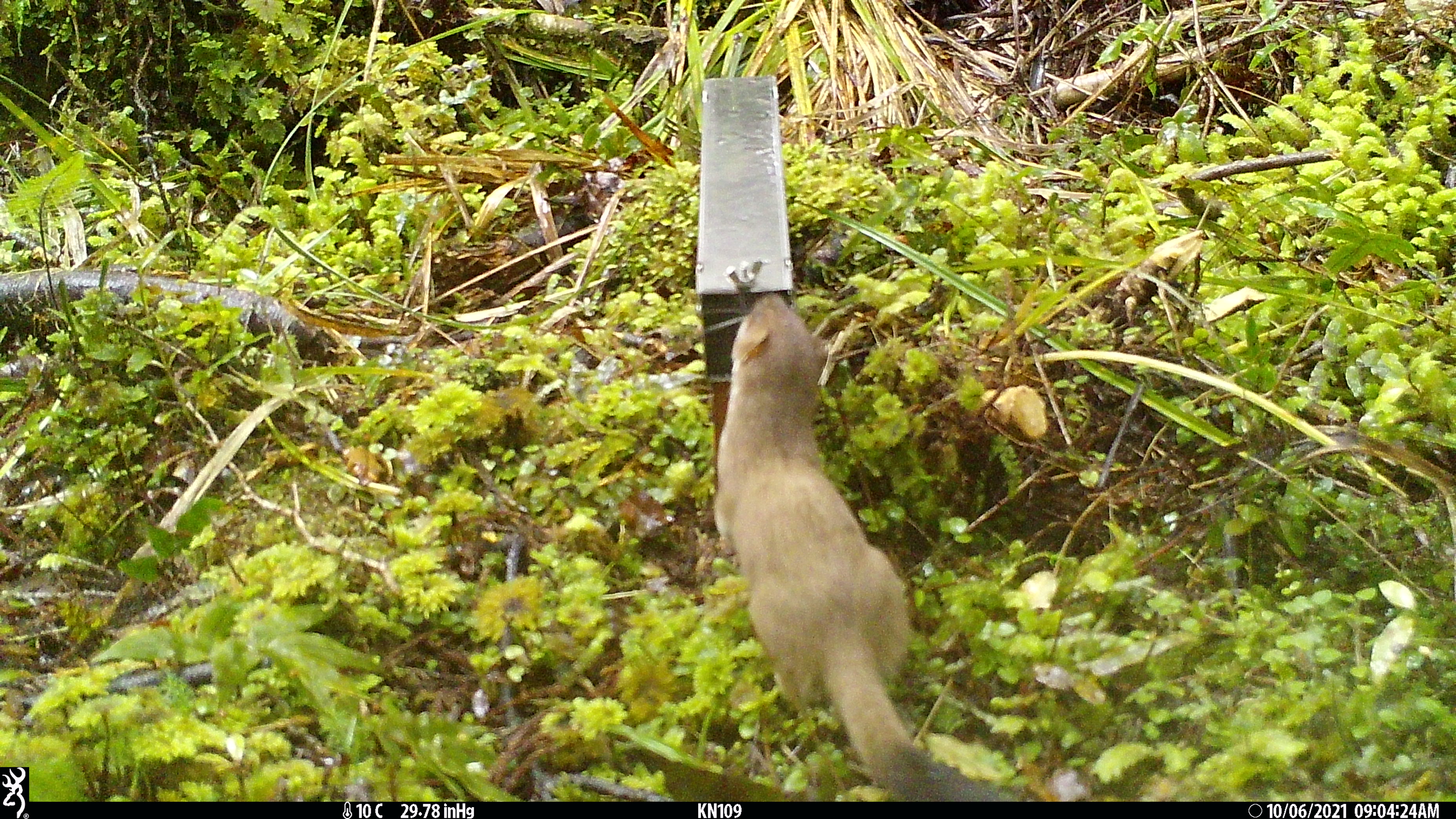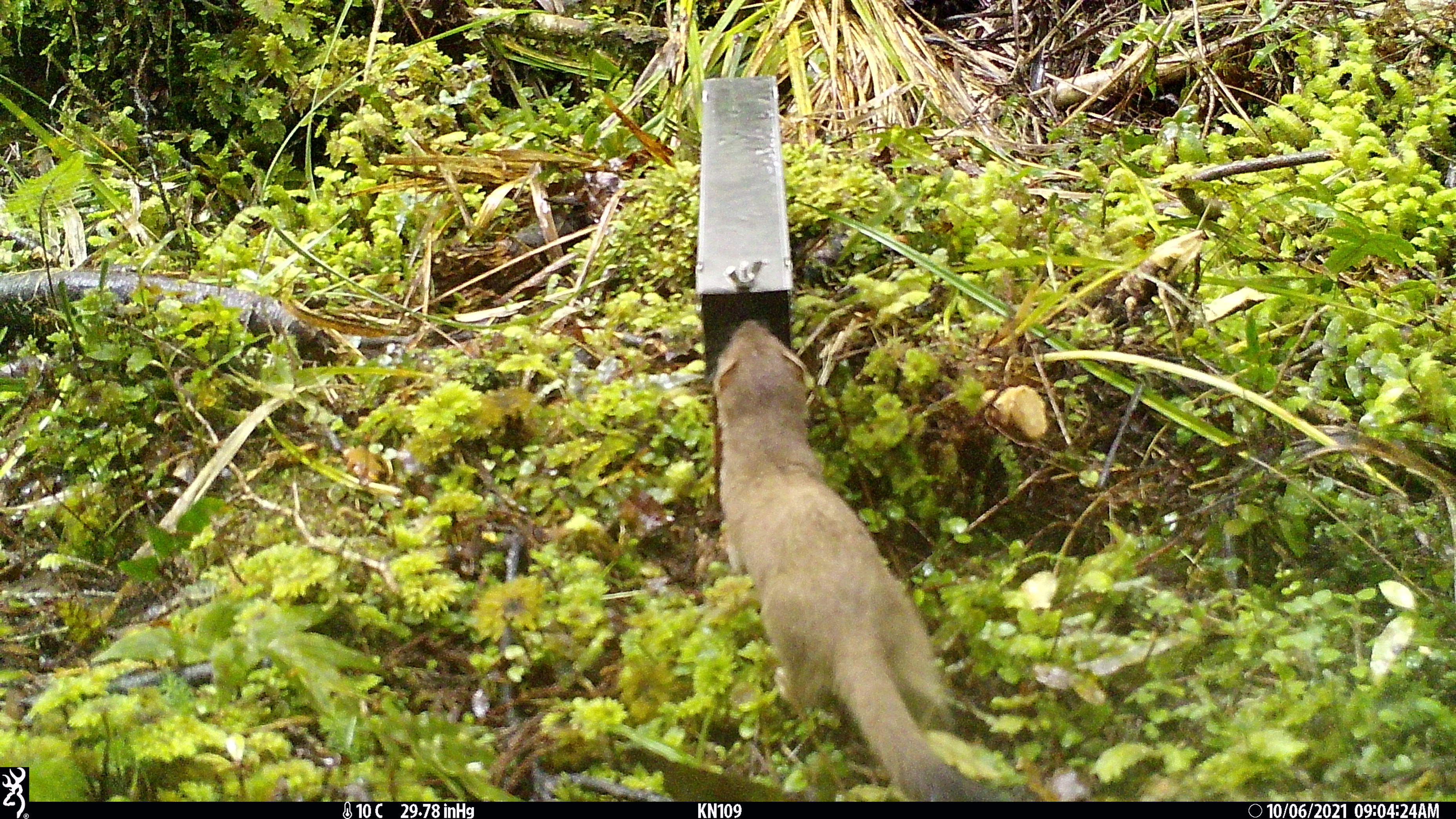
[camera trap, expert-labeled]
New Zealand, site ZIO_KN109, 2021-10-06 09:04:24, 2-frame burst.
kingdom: Animalia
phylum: Chordata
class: Mammalia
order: Carnivora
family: Mustelidae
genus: Mustela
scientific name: Mustela erminea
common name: stoat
Stoat (Mustela erminea).